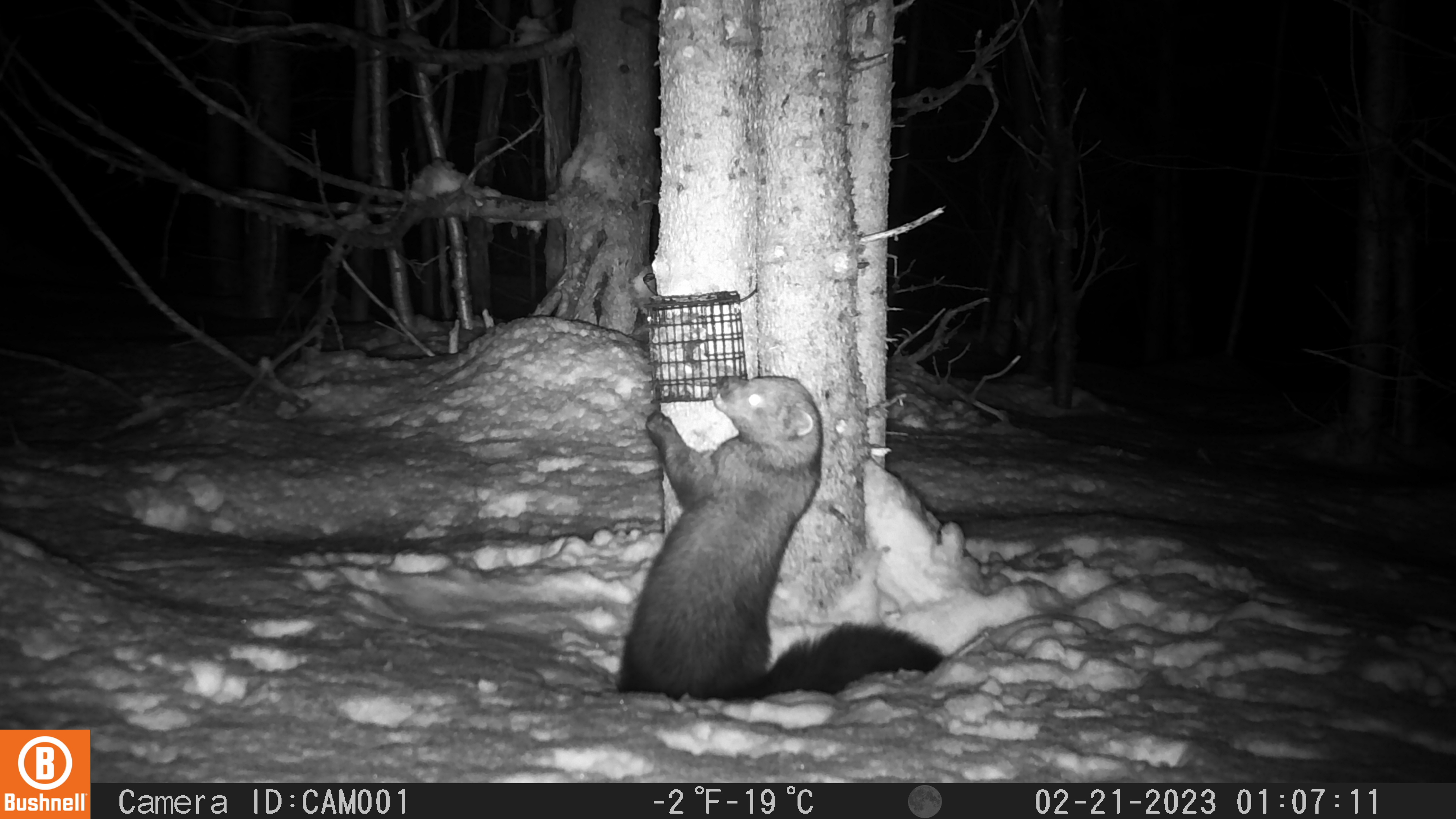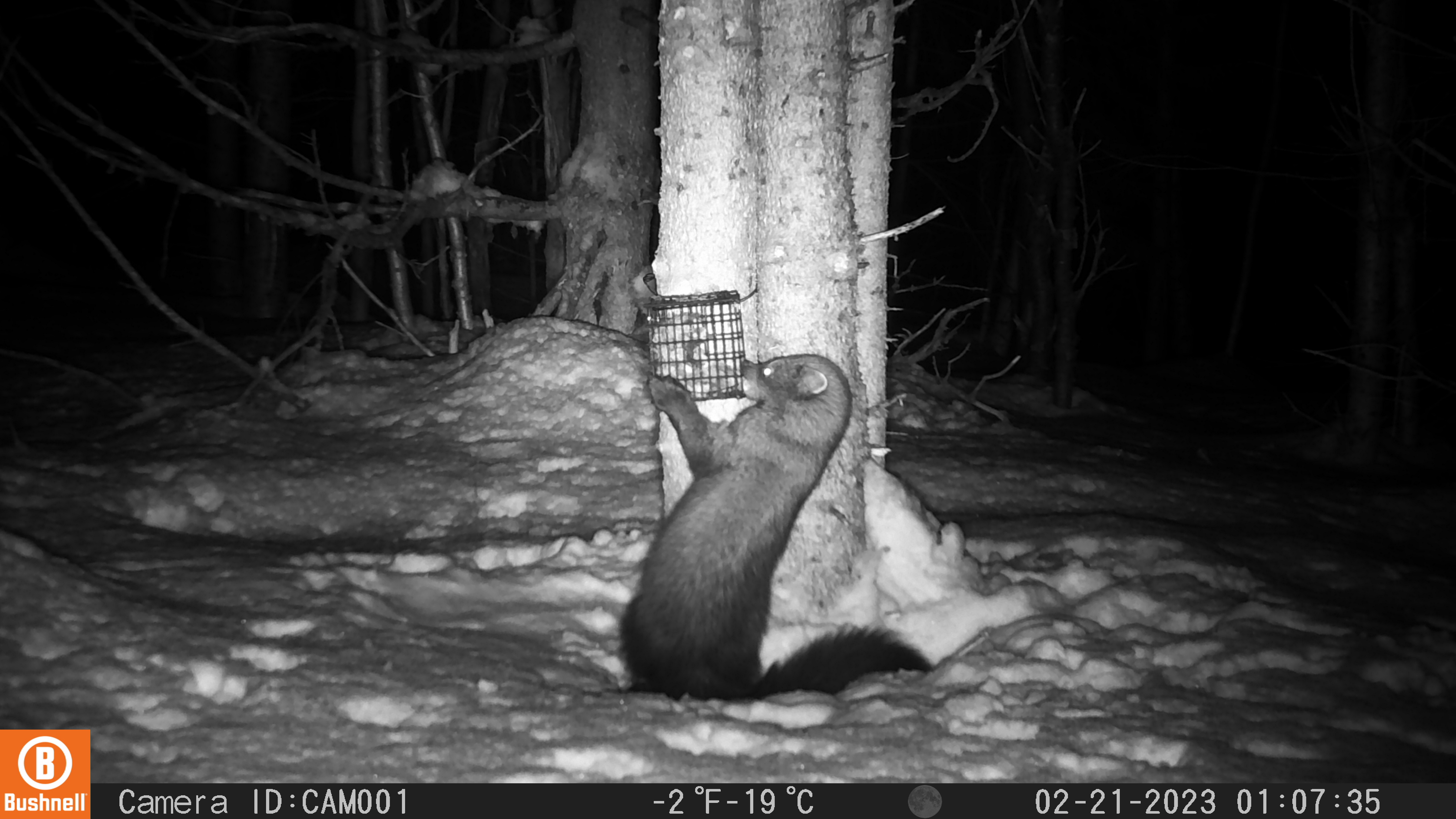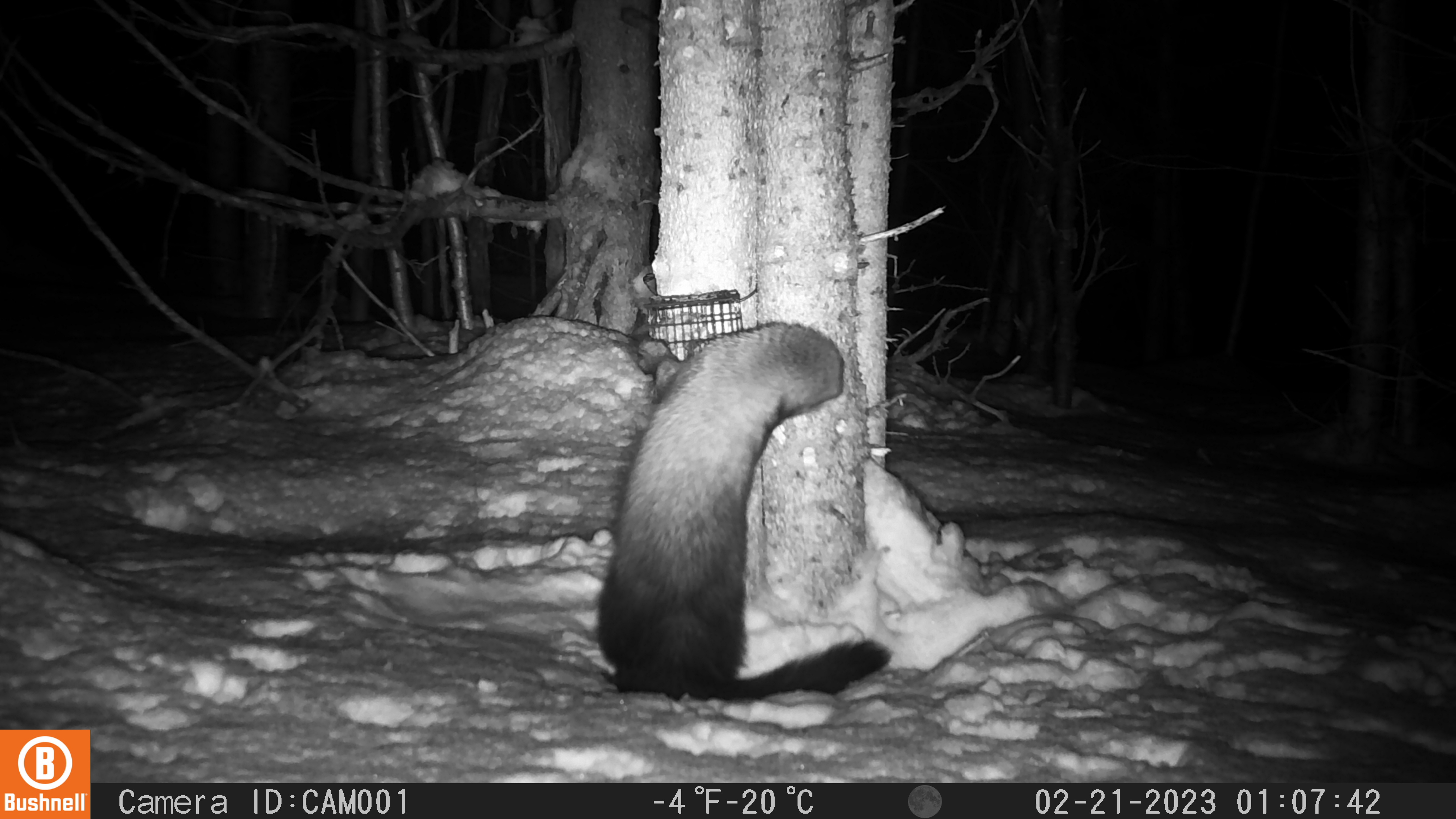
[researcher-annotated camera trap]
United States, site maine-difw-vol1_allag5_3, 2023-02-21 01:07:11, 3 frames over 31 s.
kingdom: Animalia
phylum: Chordata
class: Mammalia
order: Carnivora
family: Mustelidae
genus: Pekania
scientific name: Pekania pennanti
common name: fisher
Fisher (Pekania pennanti).